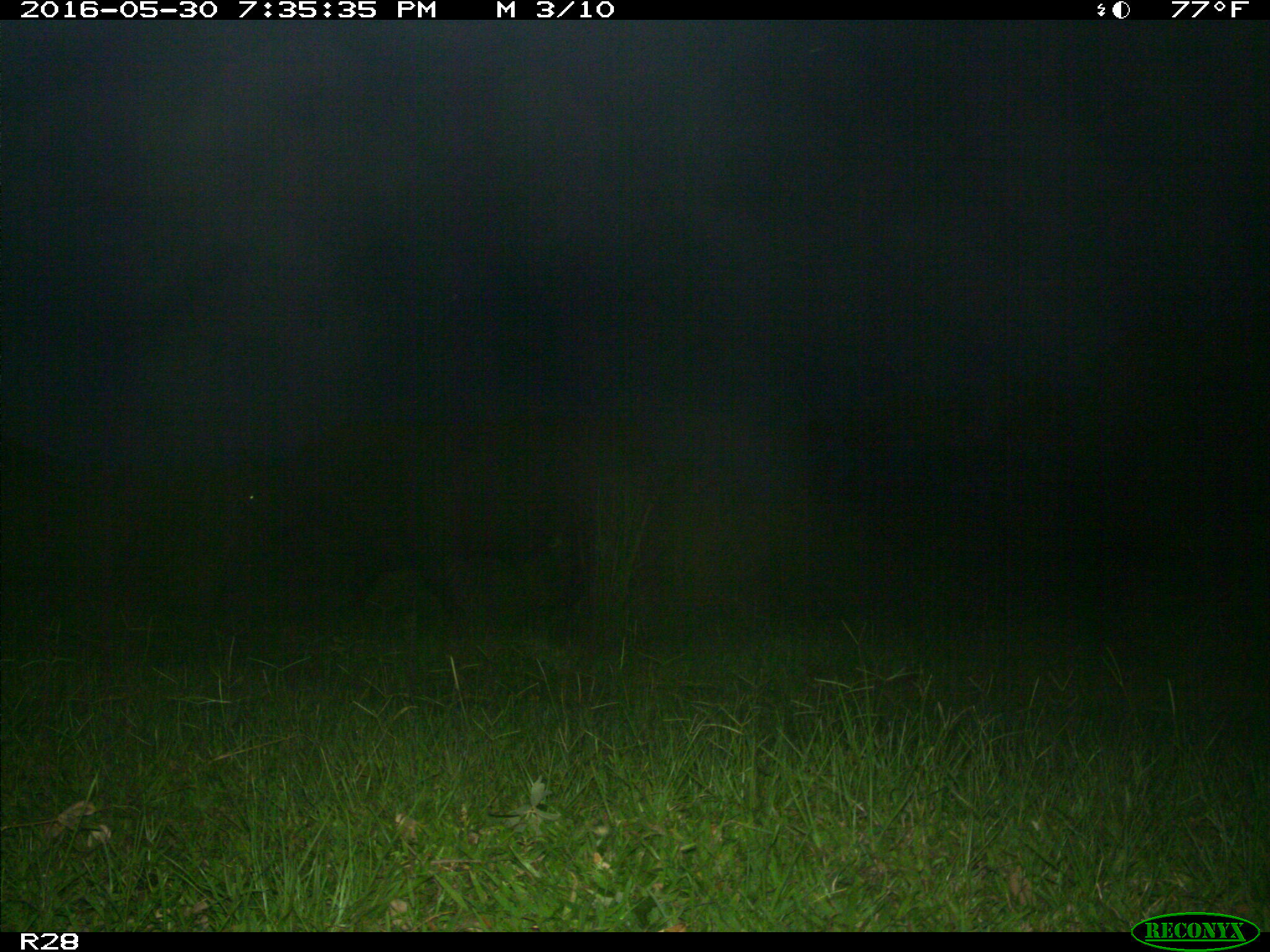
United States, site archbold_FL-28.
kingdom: Animalia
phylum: Chordata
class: Mammalia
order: Artiodactyla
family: Bovidae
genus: Bos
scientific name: Bos taurus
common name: domestic cow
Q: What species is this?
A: Bos taurus (domestic cow).